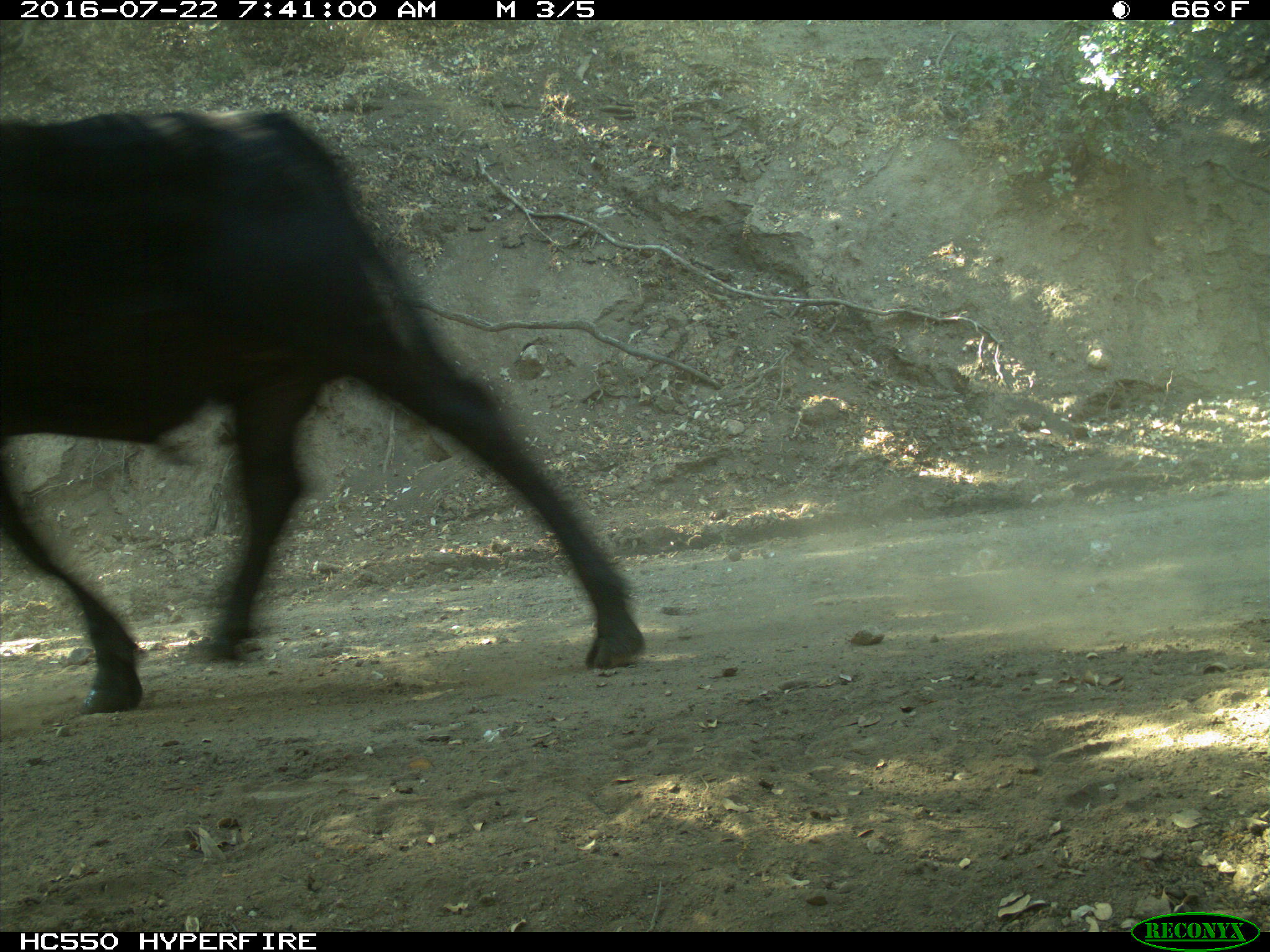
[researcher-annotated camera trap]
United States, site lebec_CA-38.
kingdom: Animalia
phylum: Chordata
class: Mammalia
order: Artiodactyla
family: Bovidae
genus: Bos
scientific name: Bos taurus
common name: domestic cow